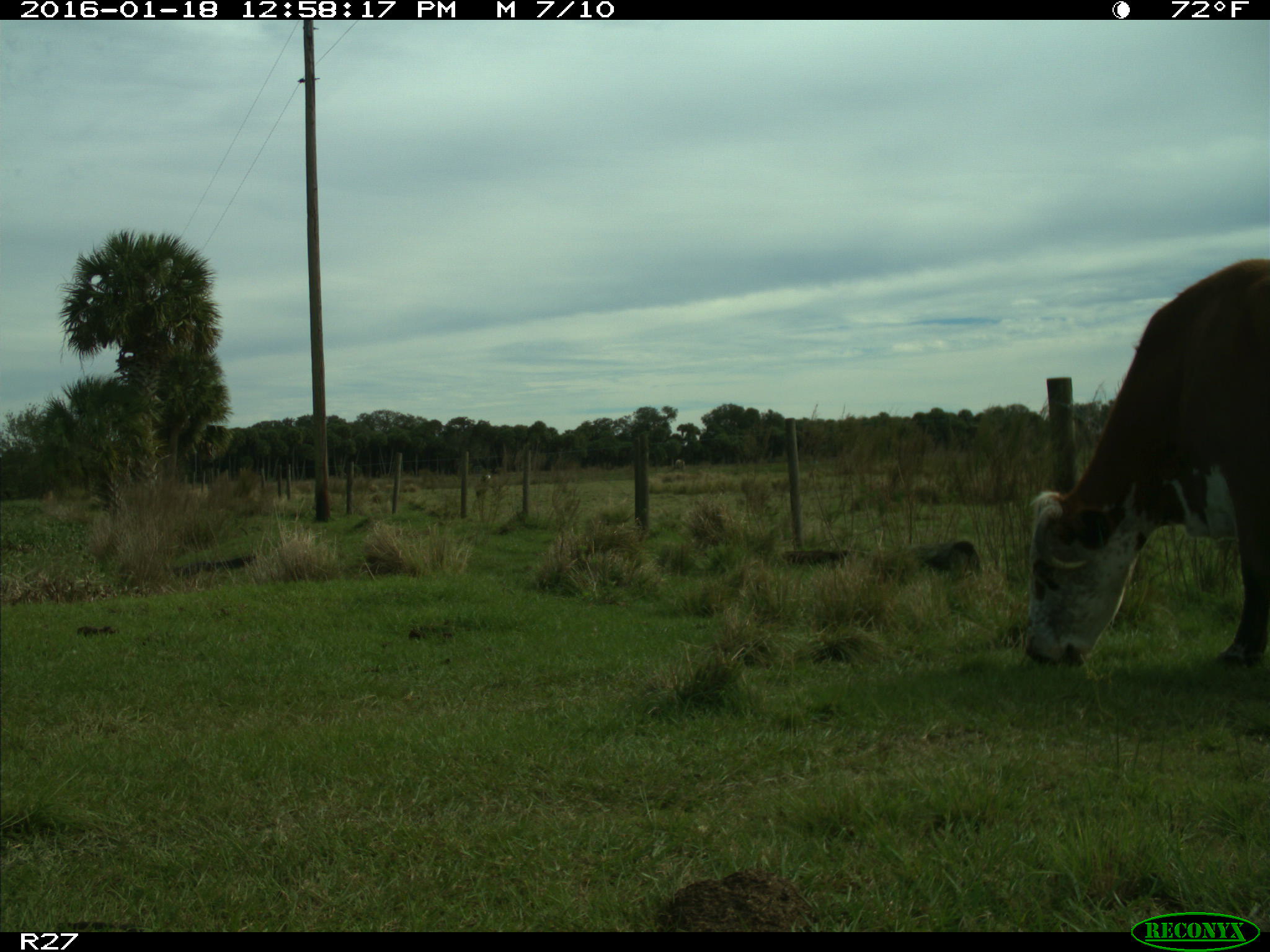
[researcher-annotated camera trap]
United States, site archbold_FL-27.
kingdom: Animalia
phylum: Chordata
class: Mammalia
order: Artiodactyla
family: Bovidae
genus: Bos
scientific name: Bos taurus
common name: domestic cow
Bos taurus (domestic cow).